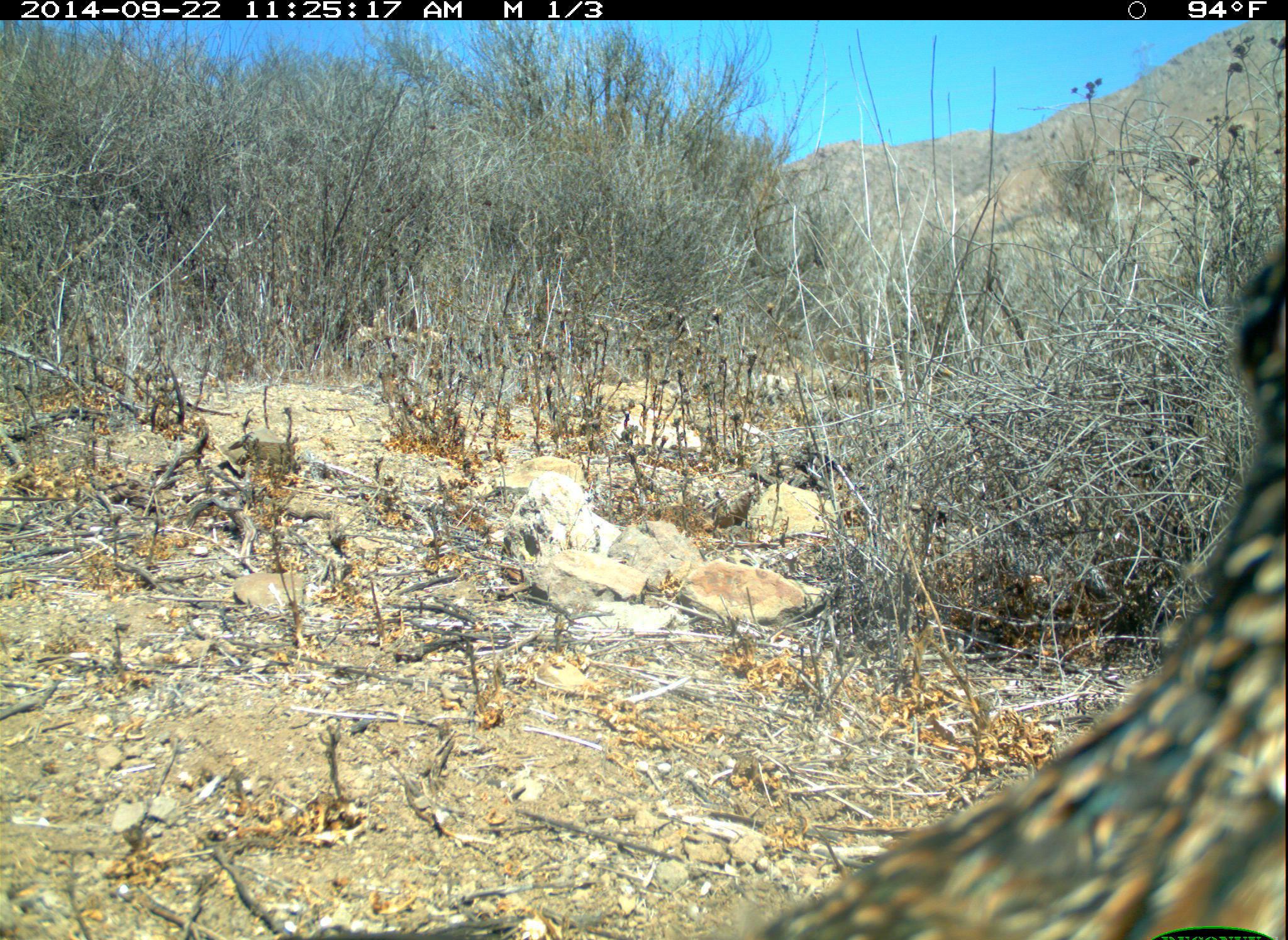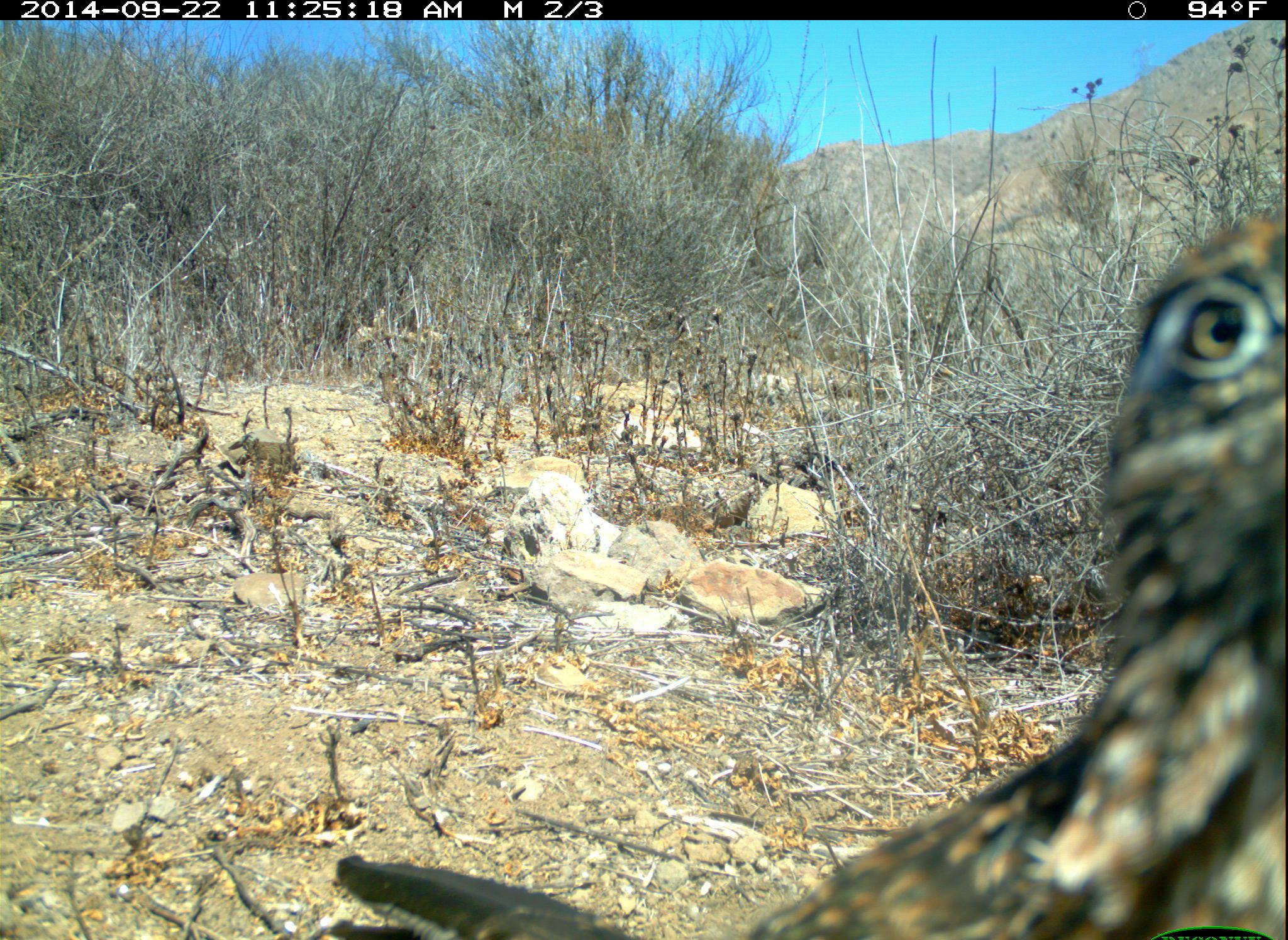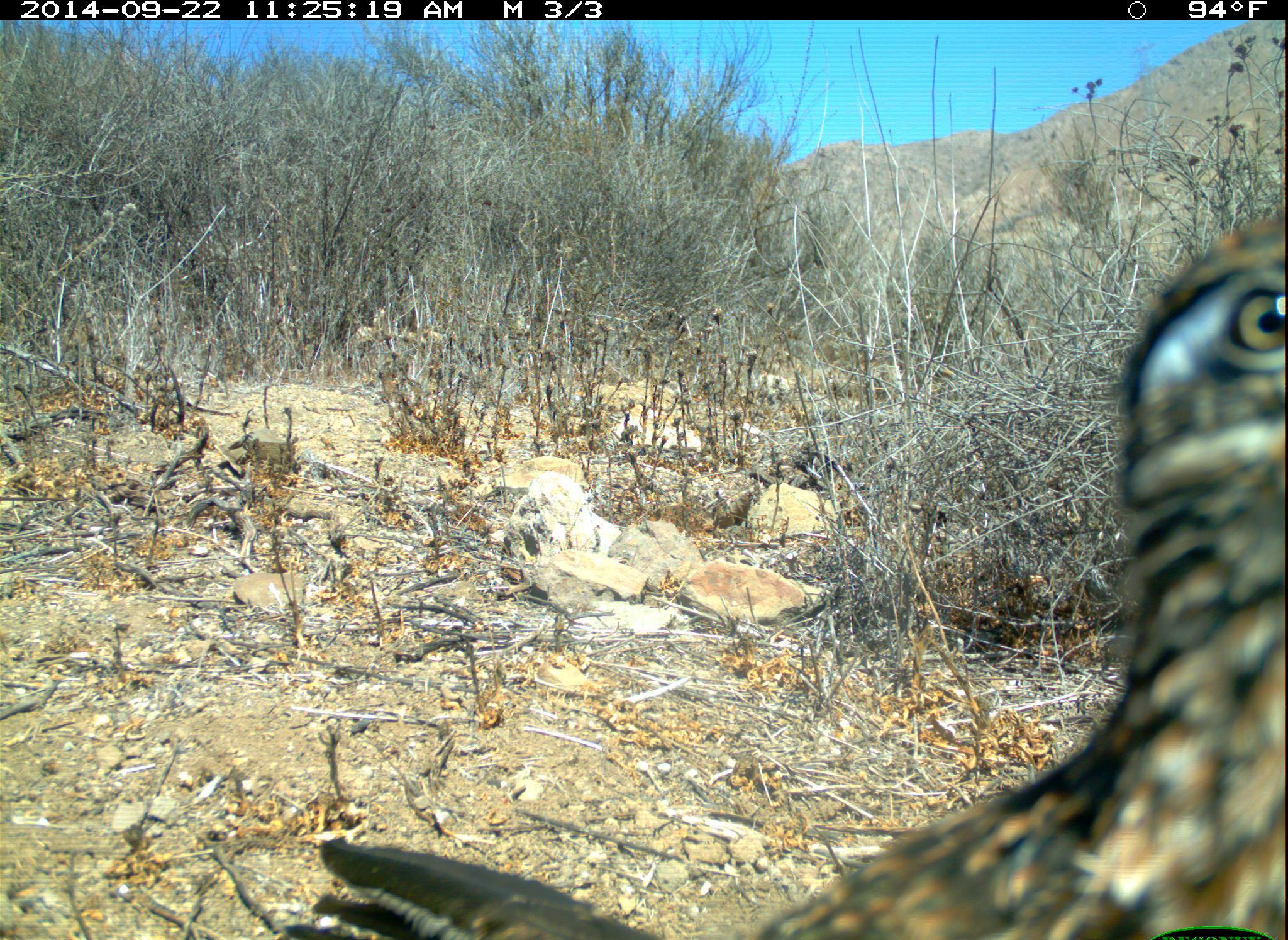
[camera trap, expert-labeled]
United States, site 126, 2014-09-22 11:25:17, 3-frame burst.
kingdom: Animalia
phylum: Chordata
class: Aves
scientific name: Aves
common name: bird